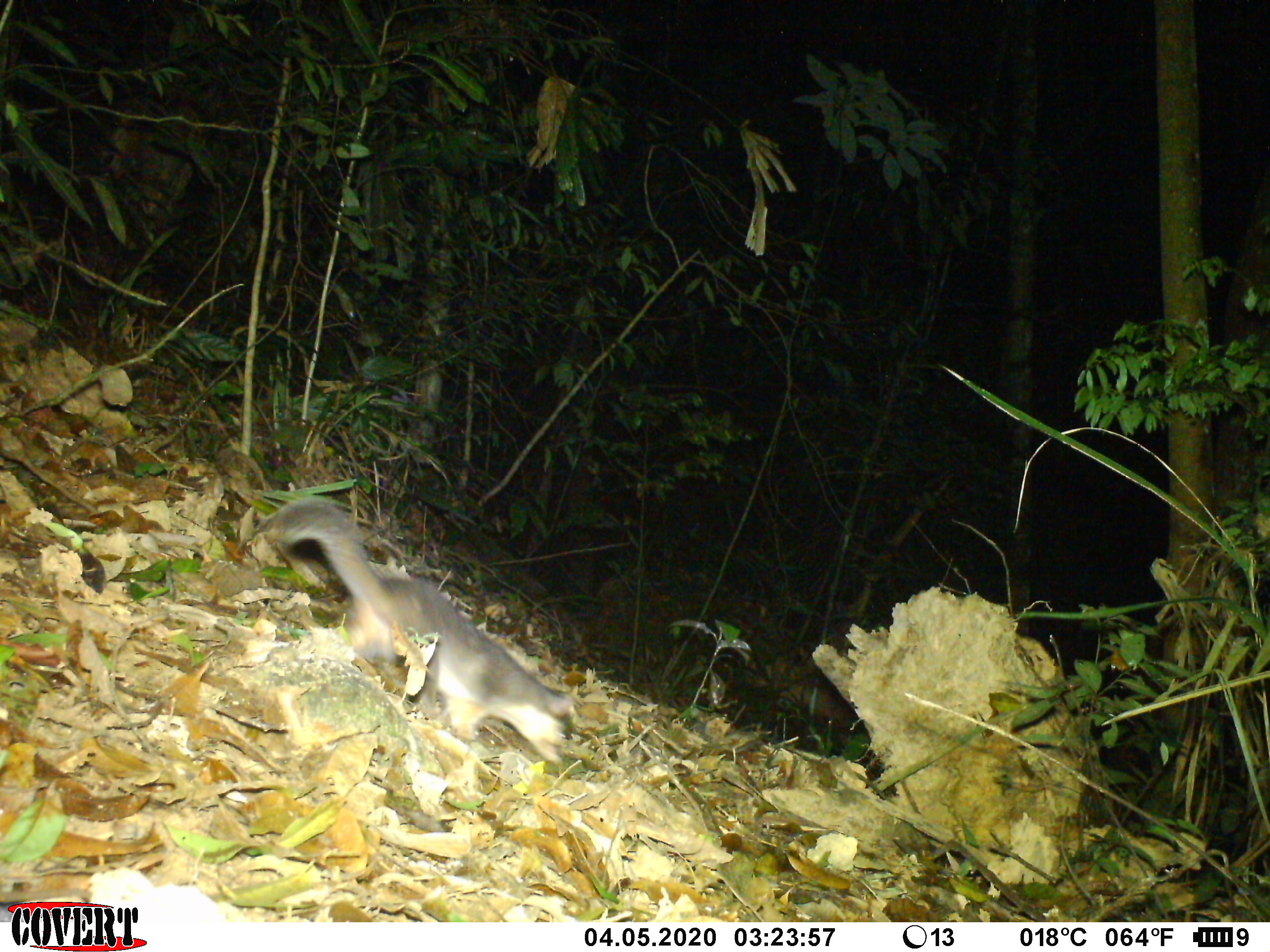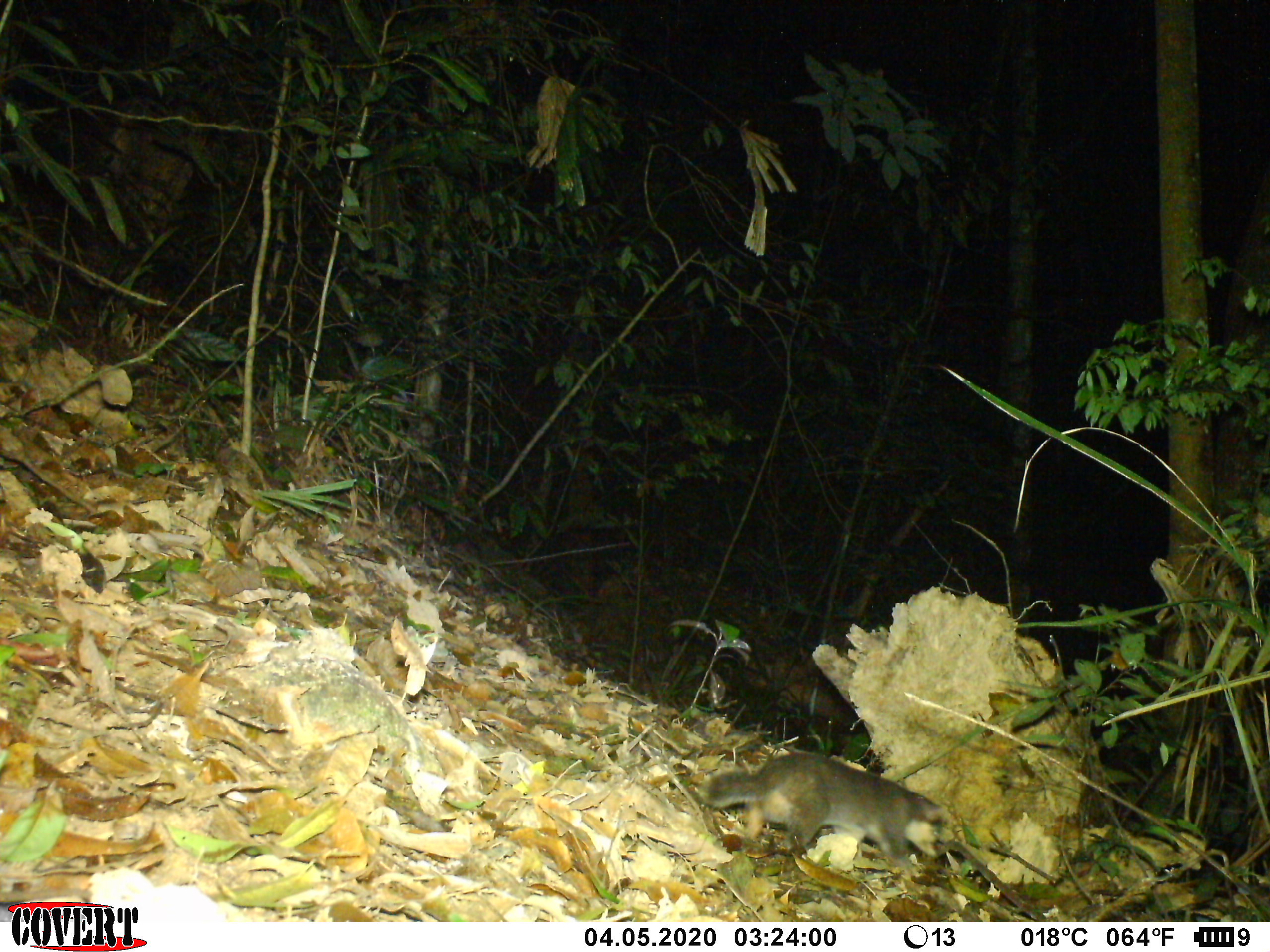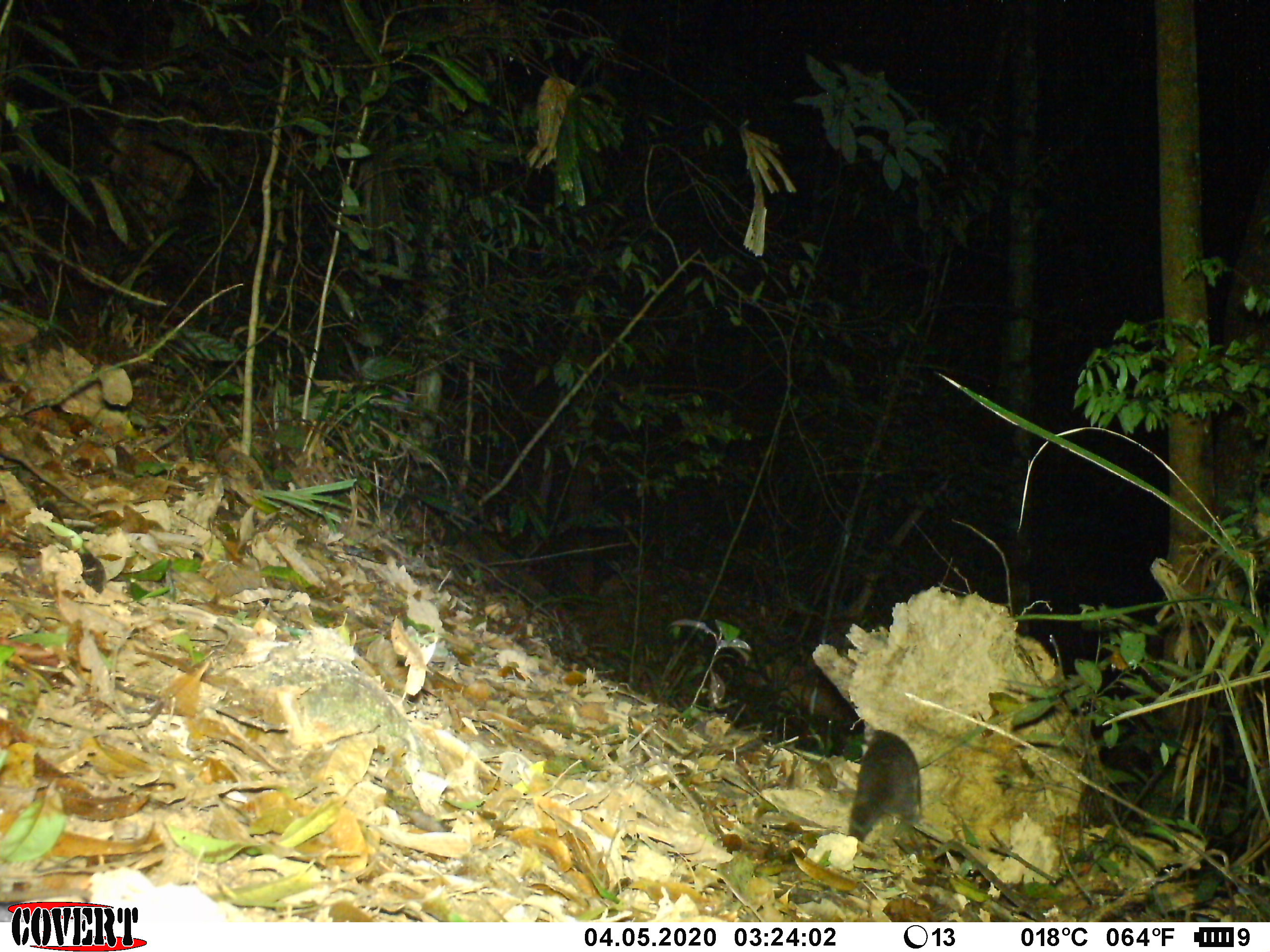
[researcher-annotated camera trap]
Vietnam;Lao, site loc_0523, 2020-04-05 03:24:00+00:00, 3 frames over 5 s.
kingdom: Animalia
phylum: Chordata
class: Mammalia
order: Carnivora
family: Mustelidae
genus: Melogale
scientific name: Melogale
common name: ferret badger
Ferret badger (Melogale). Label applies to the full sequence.